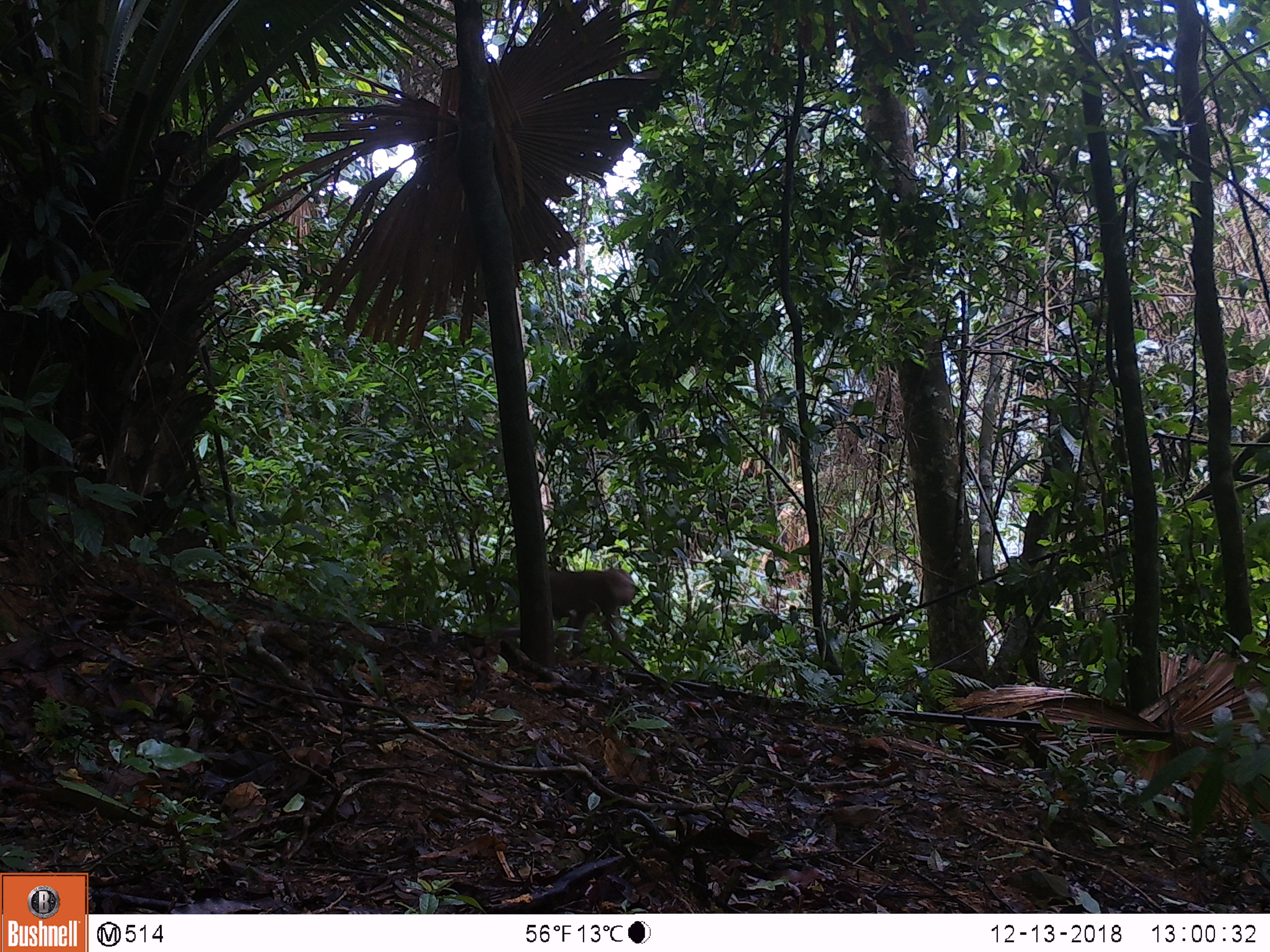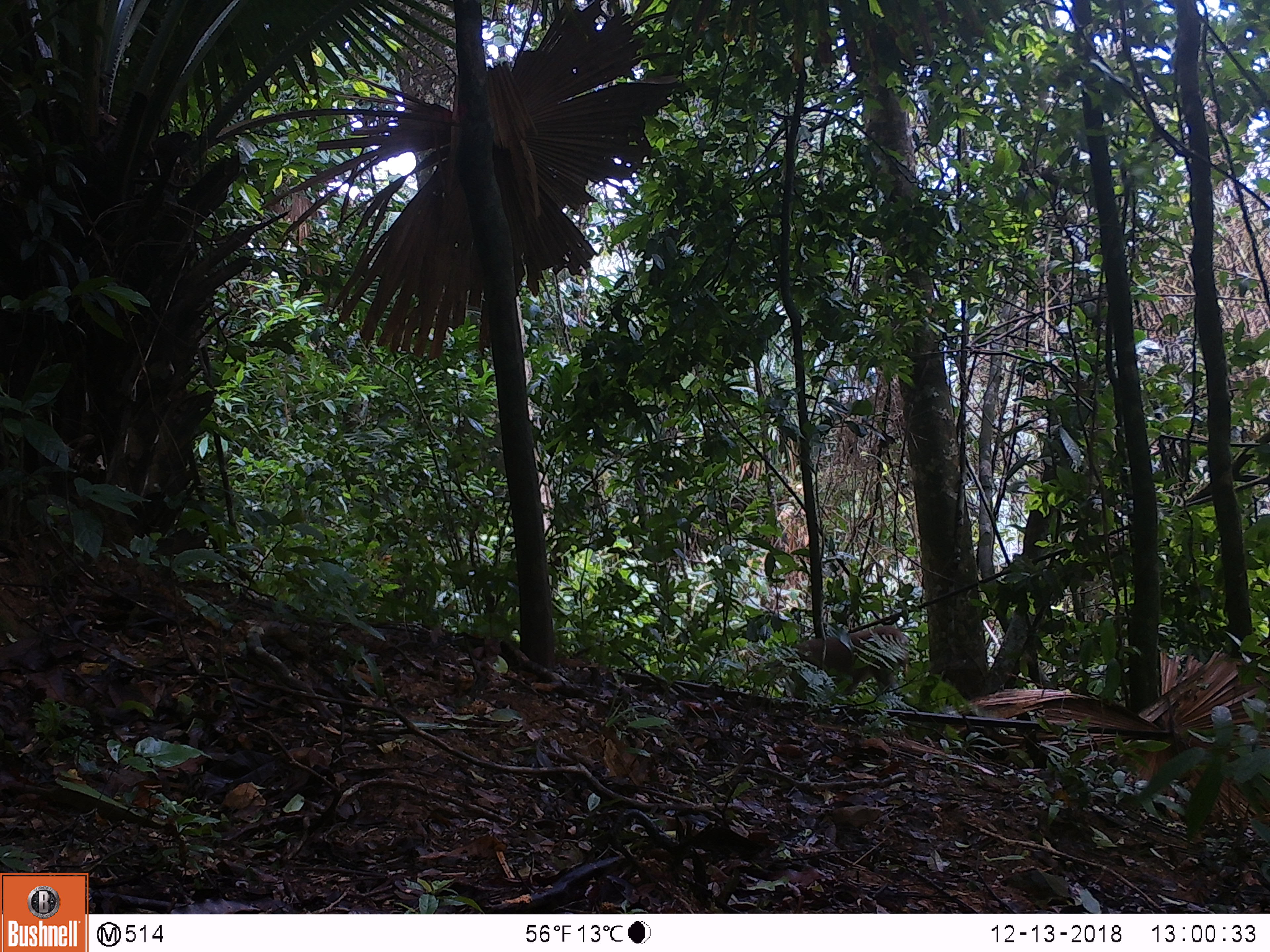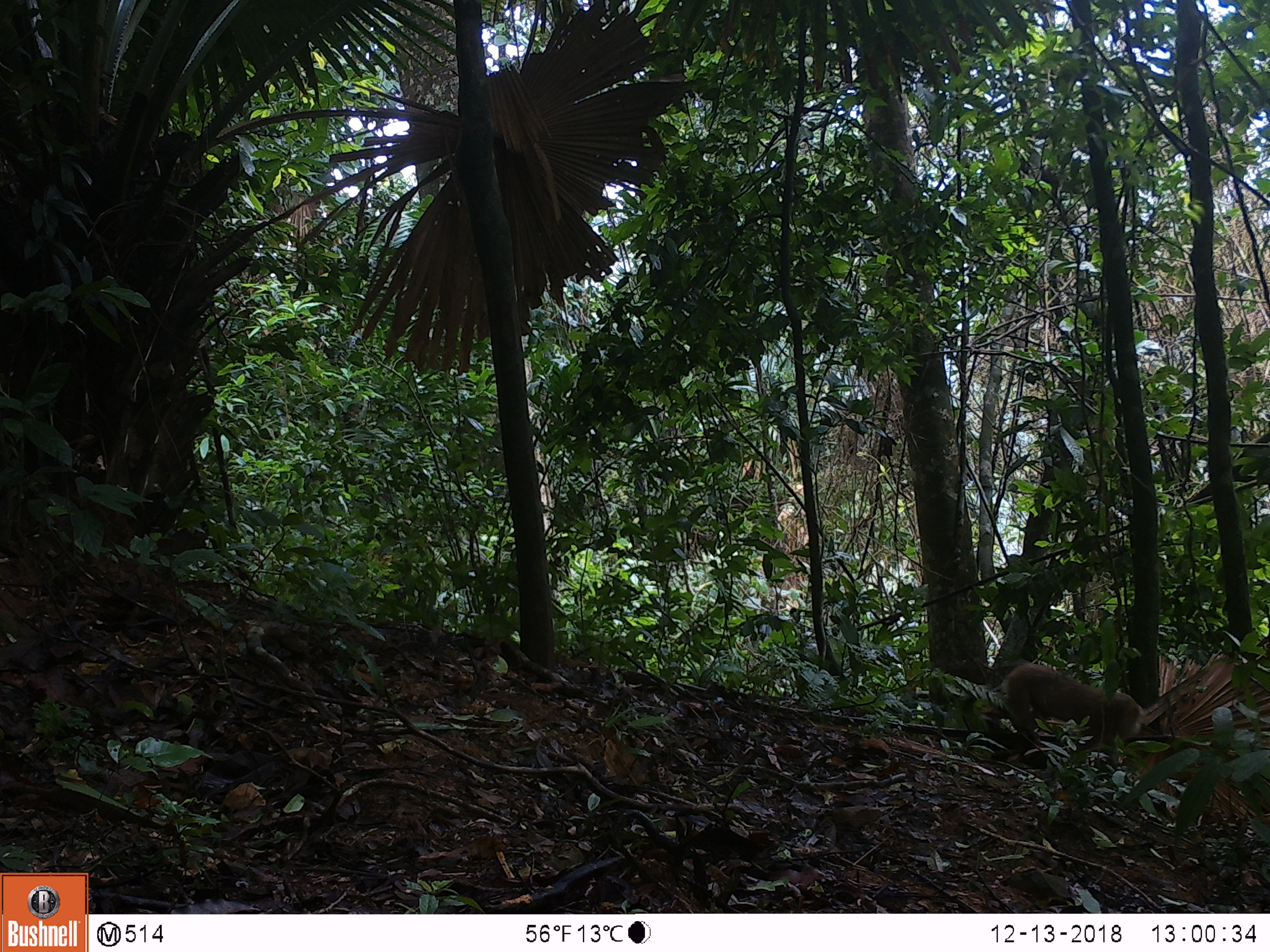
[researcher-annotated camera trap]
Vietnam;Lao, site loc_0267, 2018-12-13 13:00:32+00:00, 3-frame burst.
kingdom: Animalia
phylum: Chordata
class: Mammalia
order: Primates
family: Cercopithecidae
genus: Macaca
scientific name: Macaca nemestrina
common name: pig-tailed macaque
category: pig tailed macaque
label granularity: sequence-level